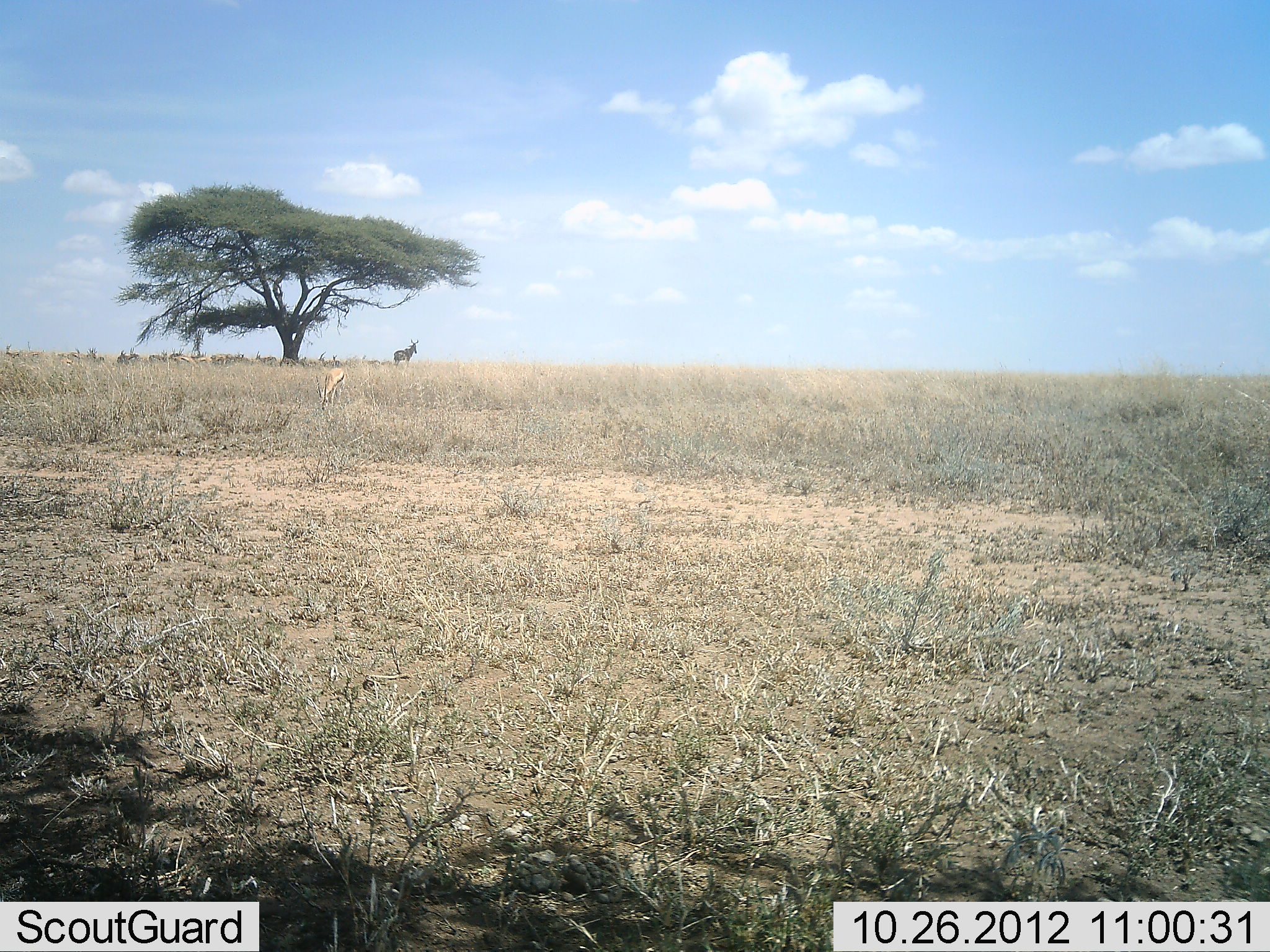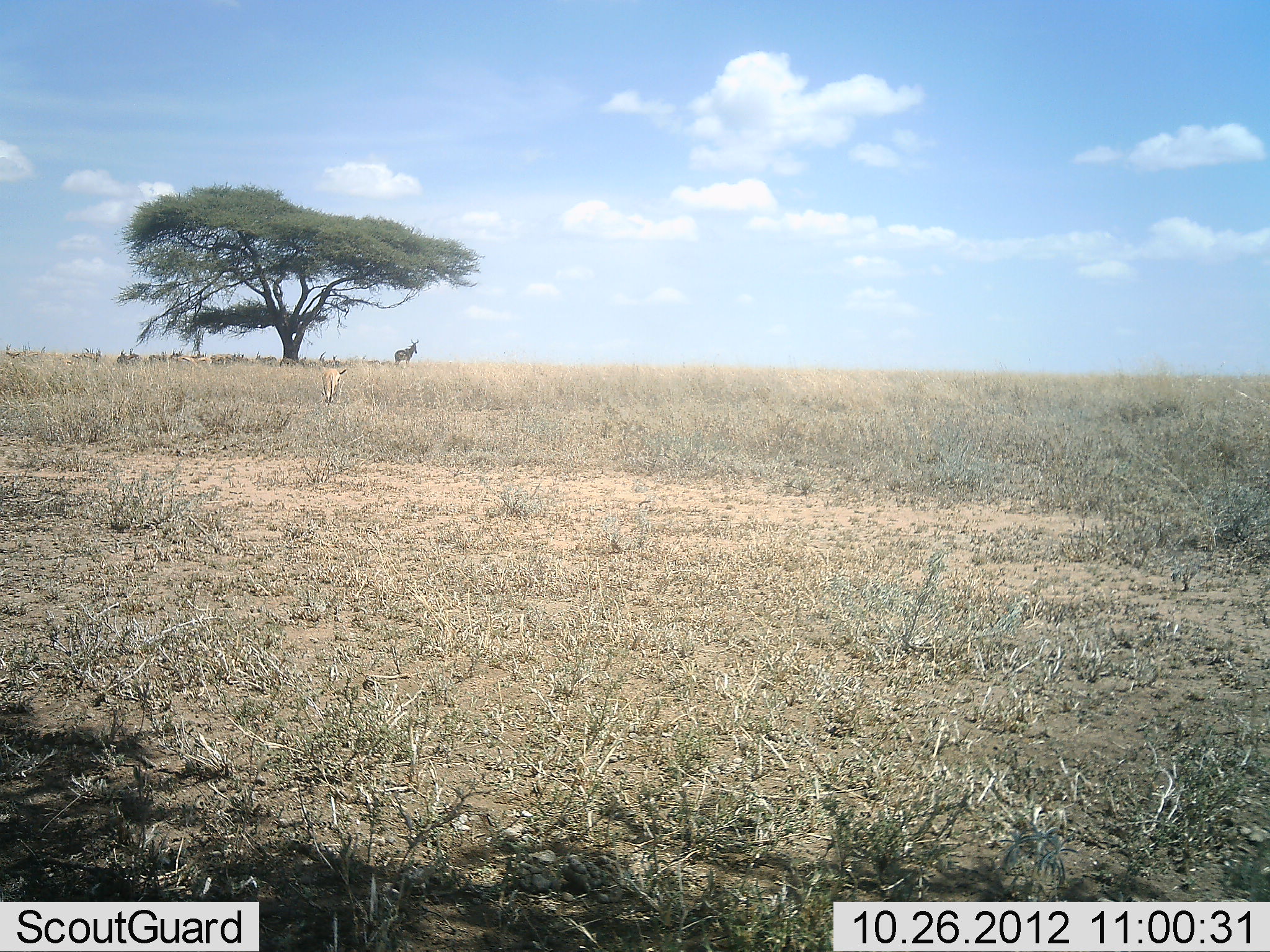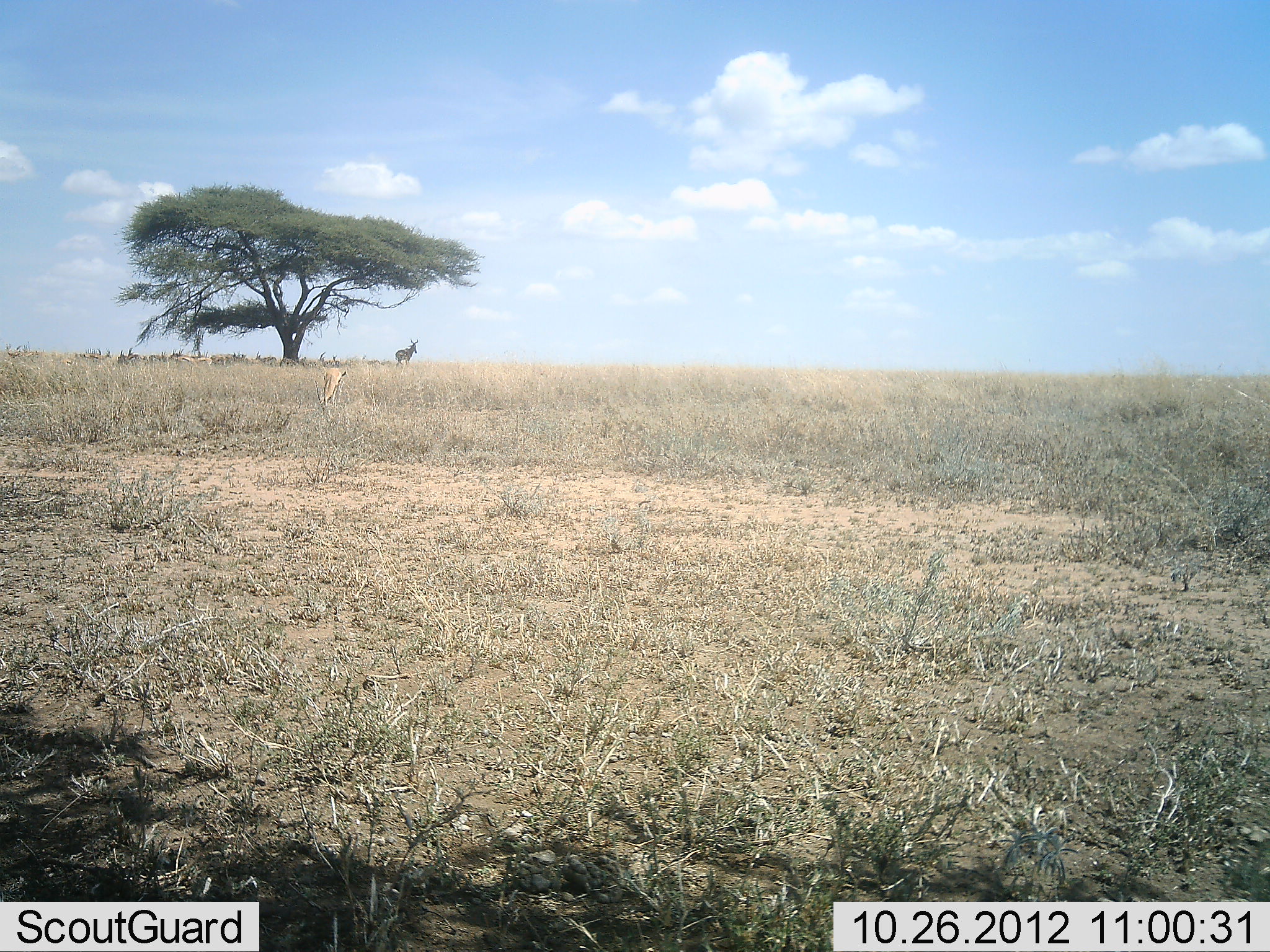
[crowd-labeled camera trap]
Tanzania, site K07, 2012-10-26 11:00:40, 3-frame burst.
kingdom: Animalia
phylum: Chordata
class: Mammalia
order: Artiodactyla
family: Bovidae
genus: Eudorcas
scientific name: Eudorcas thomsonii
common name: thomson's gazelle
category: gazellethomsons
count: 11-50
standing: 71%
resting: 7%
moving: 36%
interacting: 7%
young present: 0%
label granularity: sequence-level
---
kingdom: Animalia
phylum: Chordata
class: Mammalia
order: Artiodactyla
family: Bovidae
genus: Alcelaphus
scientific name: Alcelaphus buselaphus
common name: hartebeest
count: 1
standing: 100%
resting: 0%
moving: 8%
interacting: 0%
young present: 0%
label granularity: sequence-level